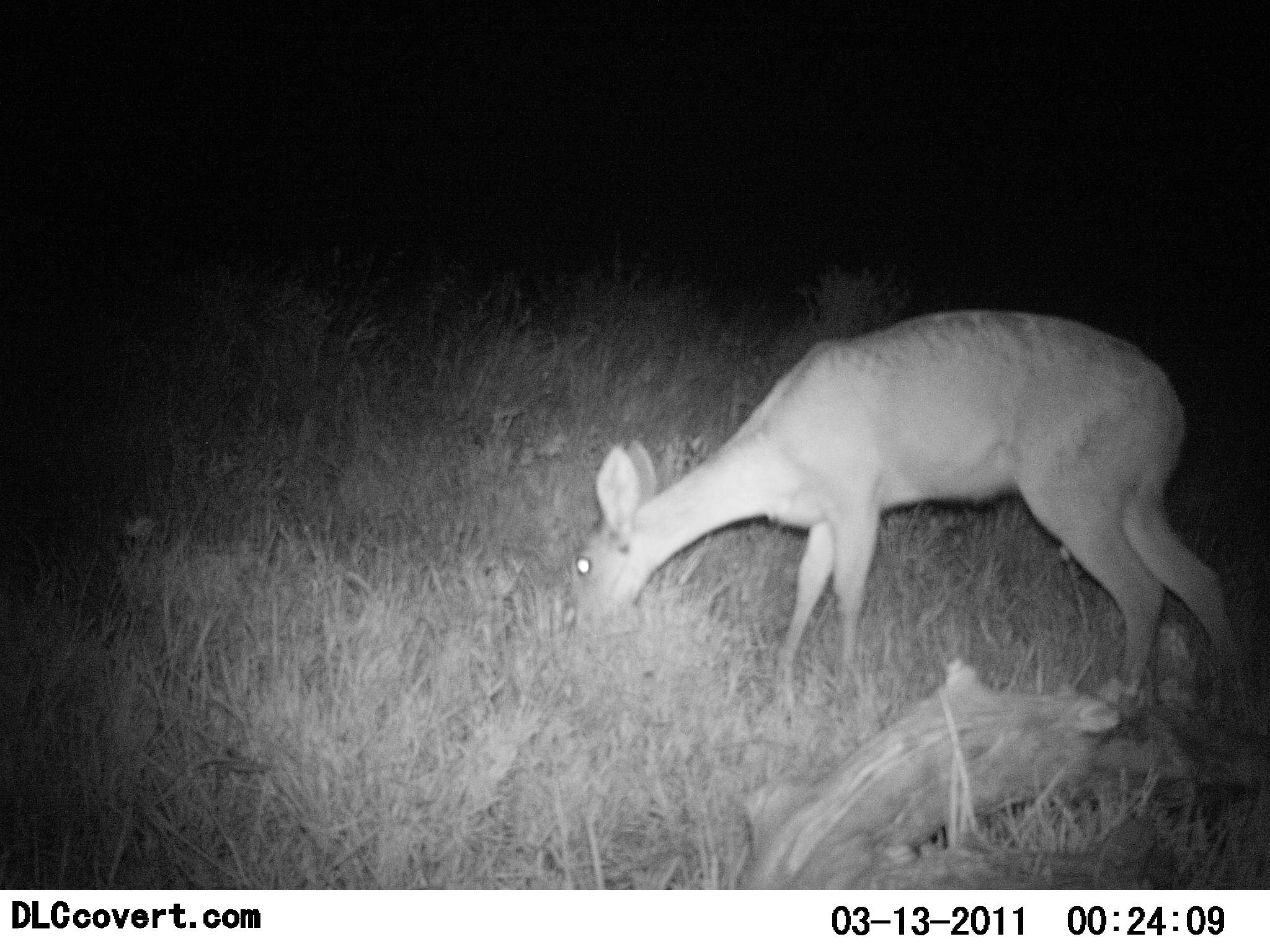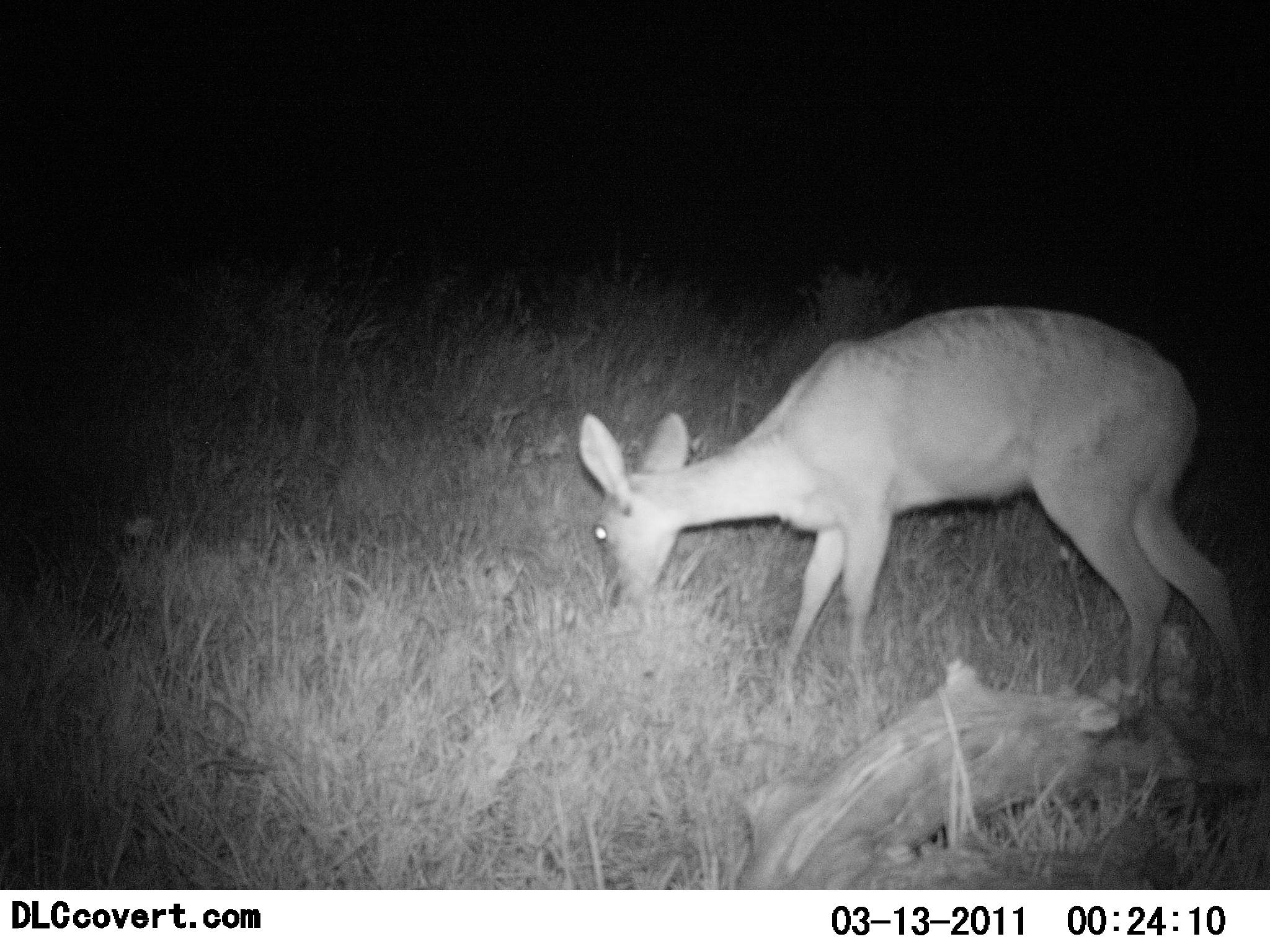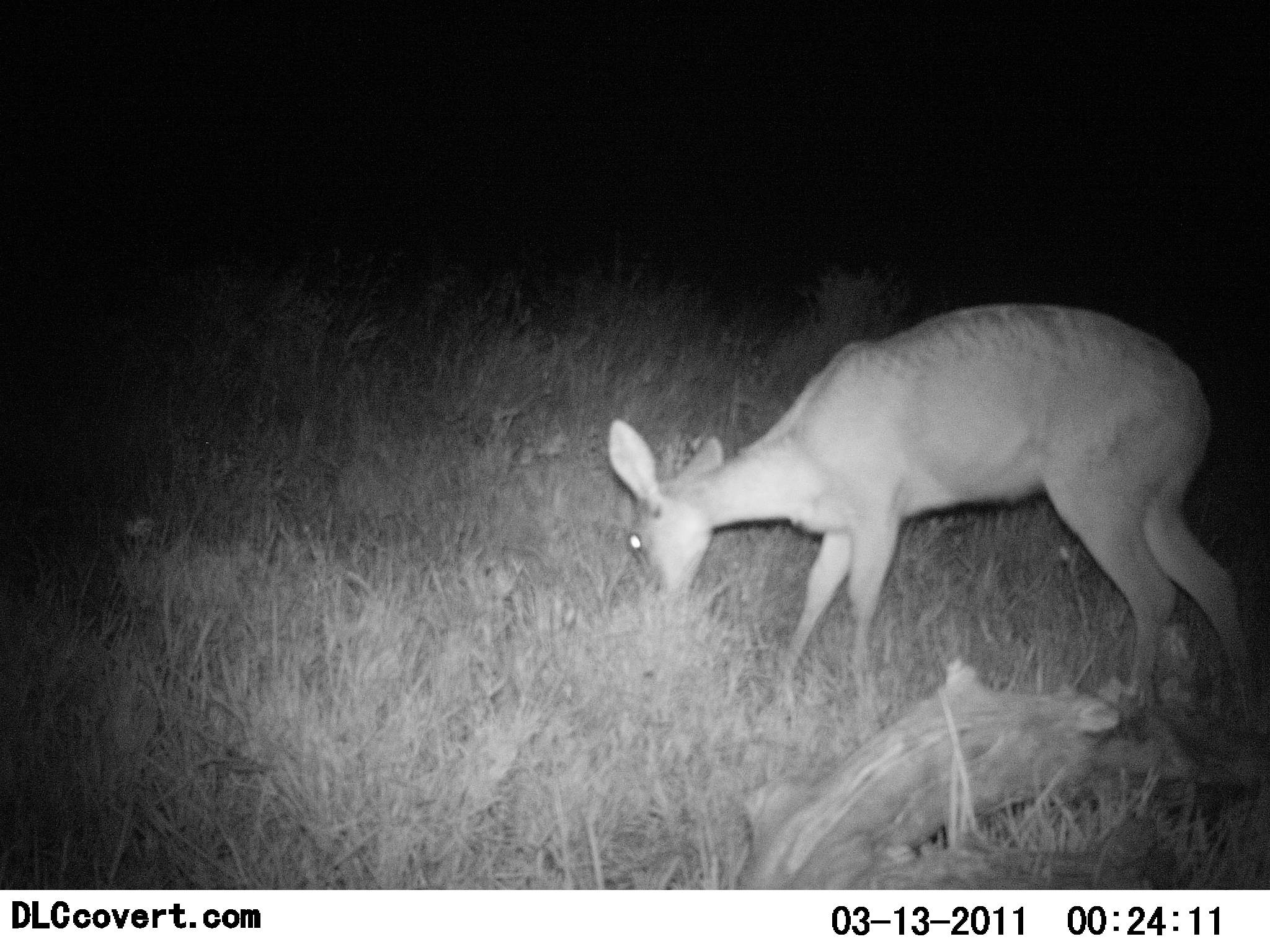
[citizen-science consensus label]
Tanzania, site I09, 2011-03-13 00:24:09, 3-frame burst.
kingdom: Animalia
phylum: Chordata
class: Mammalia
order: Artiodactyla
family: Bovidae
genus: Redunca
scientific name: Redunca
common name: reedbuck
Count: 1.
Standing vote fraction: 14%.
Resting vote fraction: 0%.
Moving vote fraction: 0%.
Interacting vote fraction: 0%.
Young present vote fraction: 0%.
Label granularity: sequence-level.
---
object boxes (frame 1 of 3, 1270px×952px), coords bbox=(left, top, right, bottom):
animal: bbox=(568, 307, 1242, 748)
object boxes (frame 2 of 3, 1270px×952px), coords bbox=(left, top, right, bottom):
animal: bbox=(576, 305, 1247, 656)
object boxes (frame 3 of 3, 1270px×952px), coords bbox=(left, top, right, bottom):
animal: bbox=(605, 305, 1258, 711)